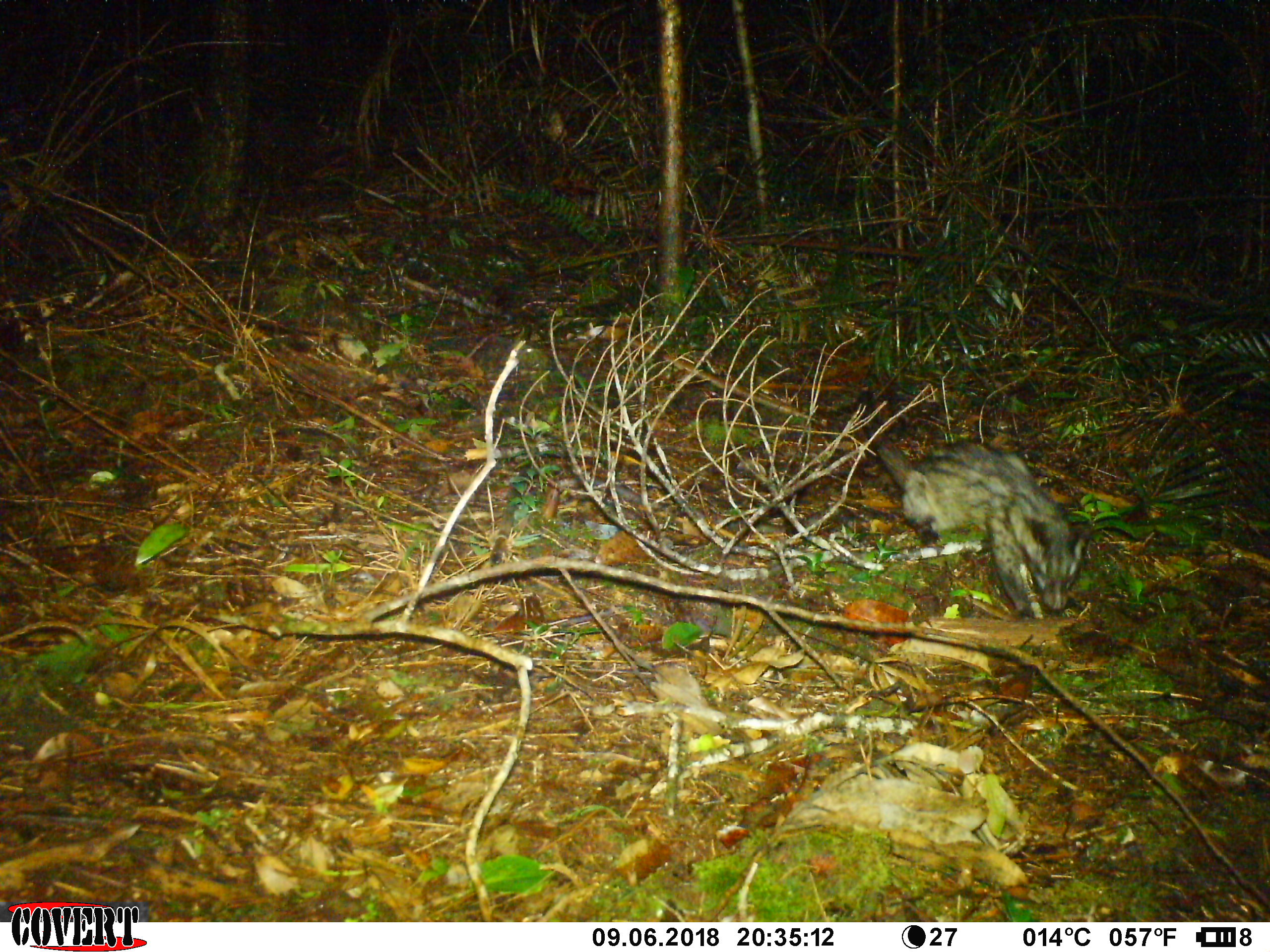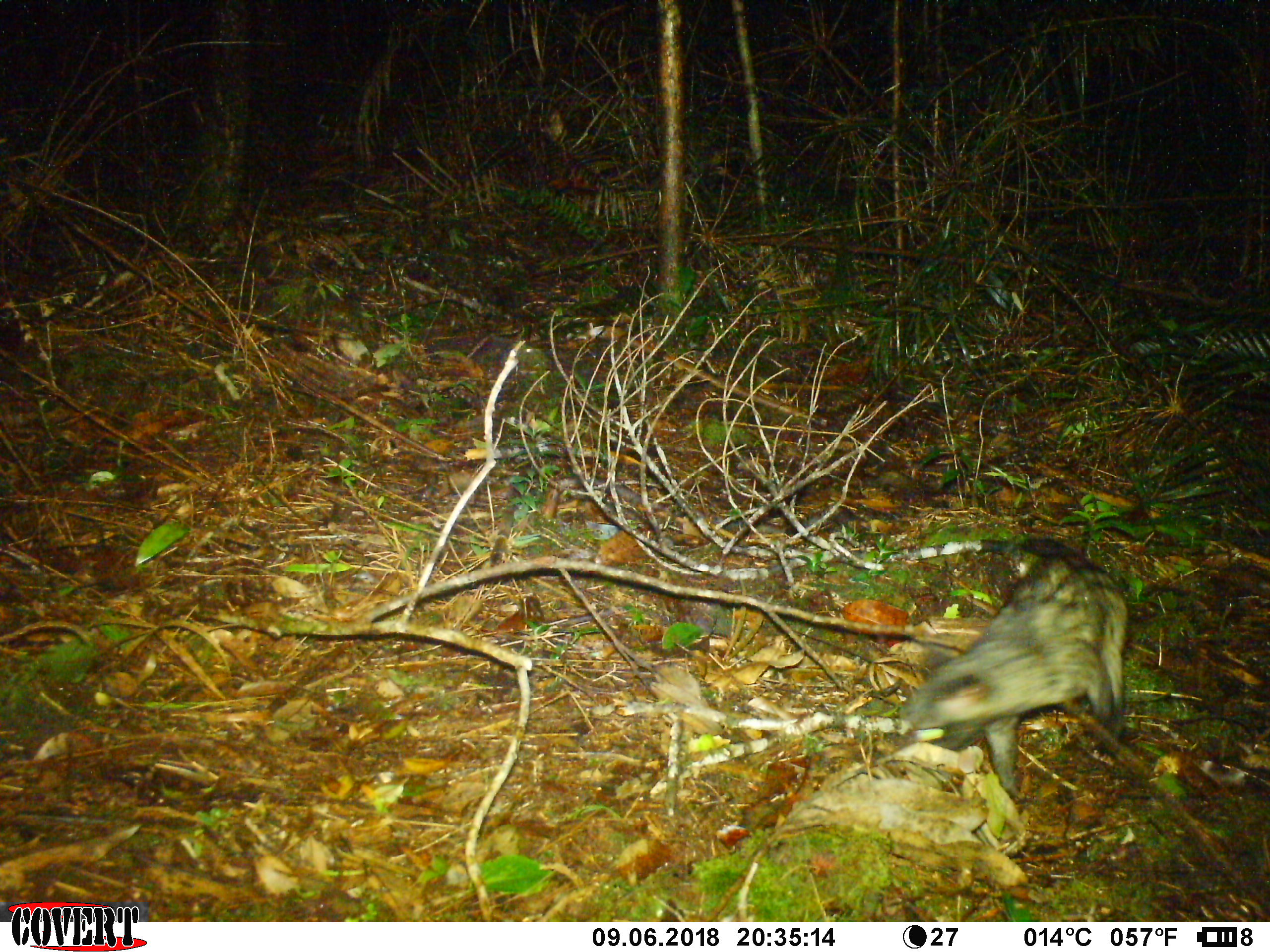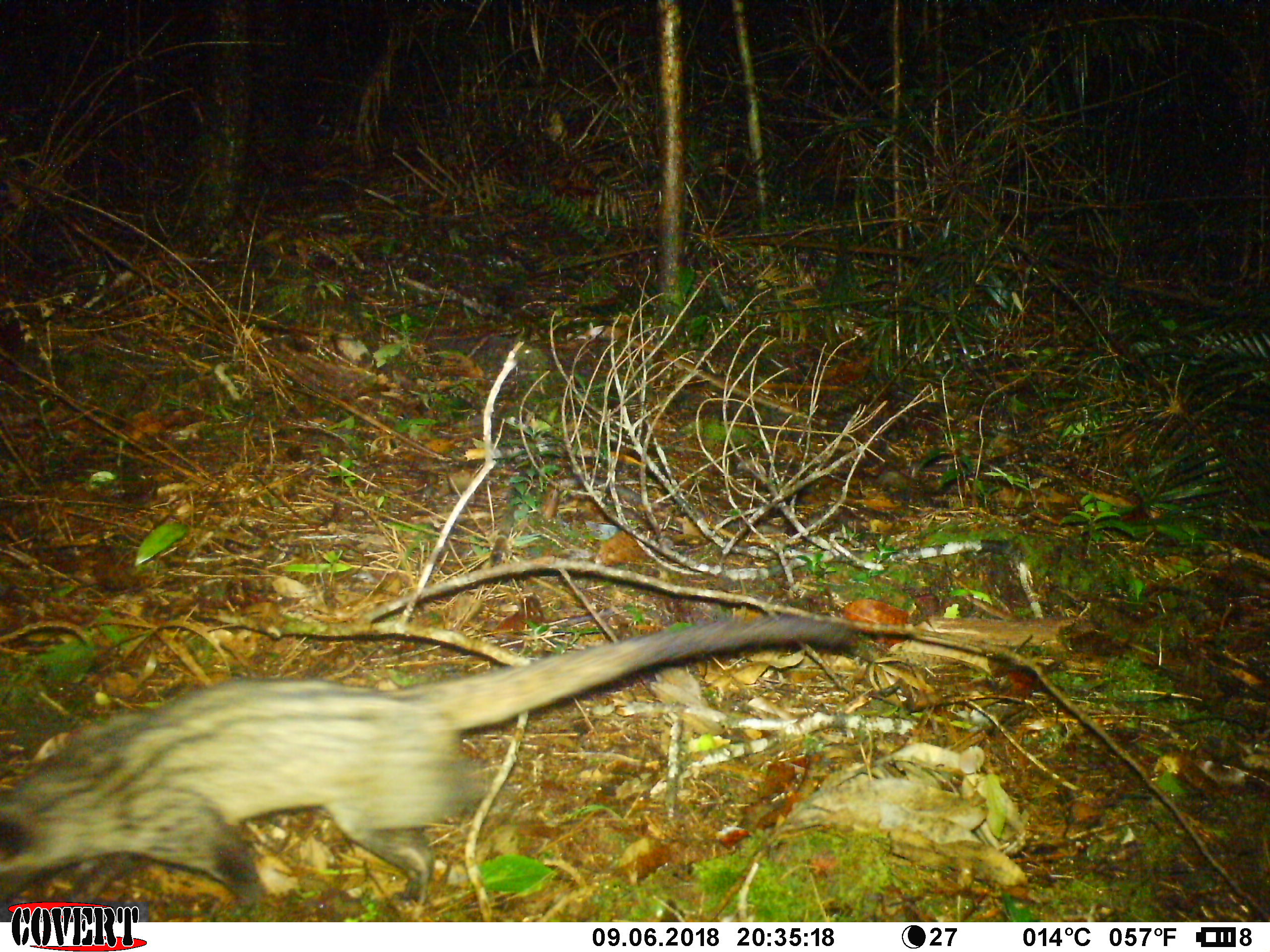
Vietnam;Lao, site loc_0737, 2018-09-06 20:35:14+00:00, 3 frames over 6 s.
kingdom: Animalia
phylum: Chordata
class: Mammalia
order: Carnivora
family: Viverridae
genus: Paradoxurus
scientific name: Paradoxurus hermaphroditus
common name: common palm civet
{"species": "common palm civet (Paradoxurus hermaphroditus)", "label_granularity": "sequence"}